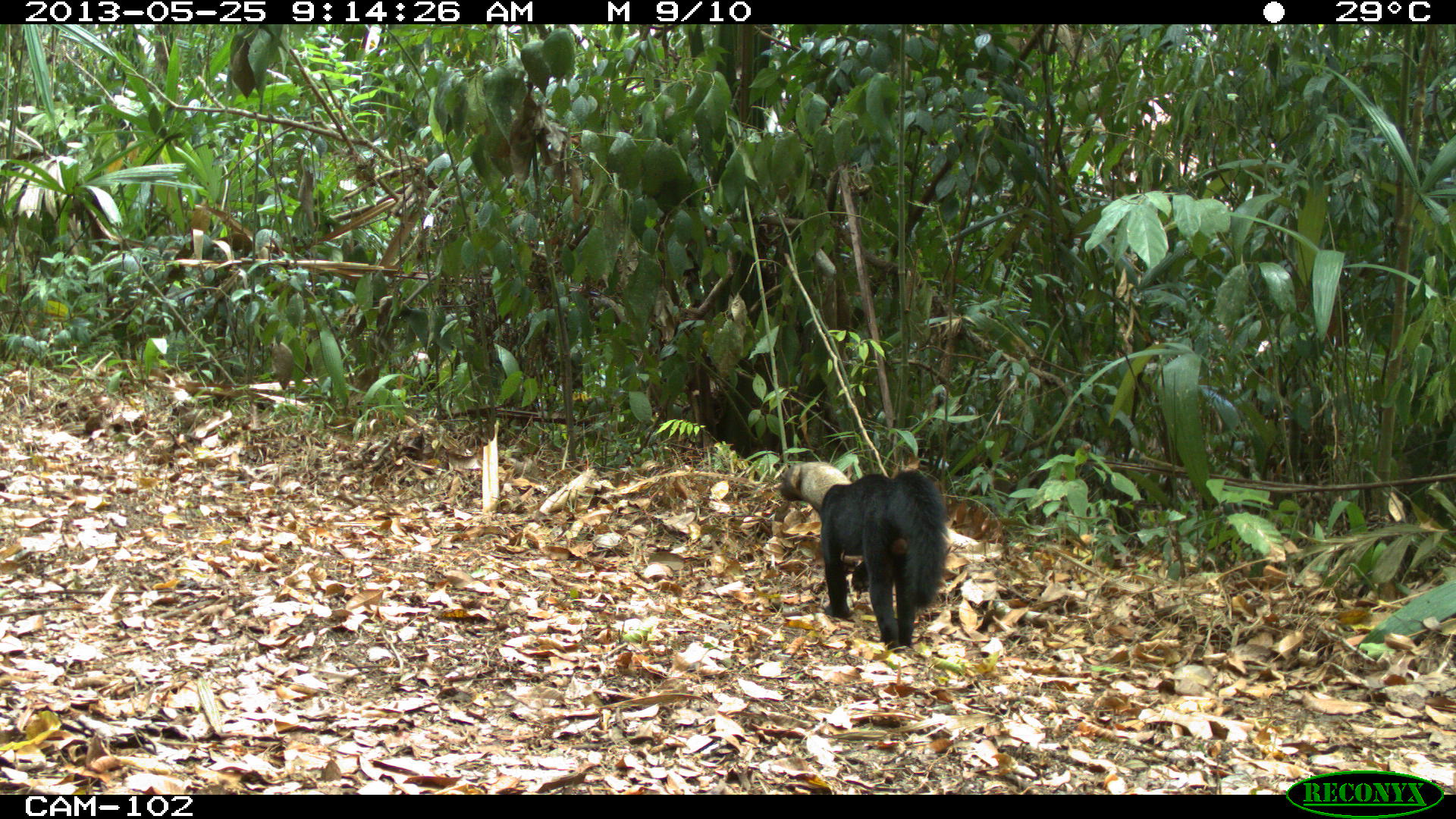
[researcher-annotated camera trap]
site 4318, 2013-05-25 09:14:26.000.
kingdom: Animalia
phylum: Chordata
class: Mammalia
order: Carnivora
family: Mustelidae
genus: Eira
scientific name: Eira barbara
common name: tayra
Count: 1.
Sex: male.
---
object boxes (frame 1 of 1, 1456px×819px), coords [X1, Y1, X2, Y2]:
eira barbara: [779, 460, 947, 654]